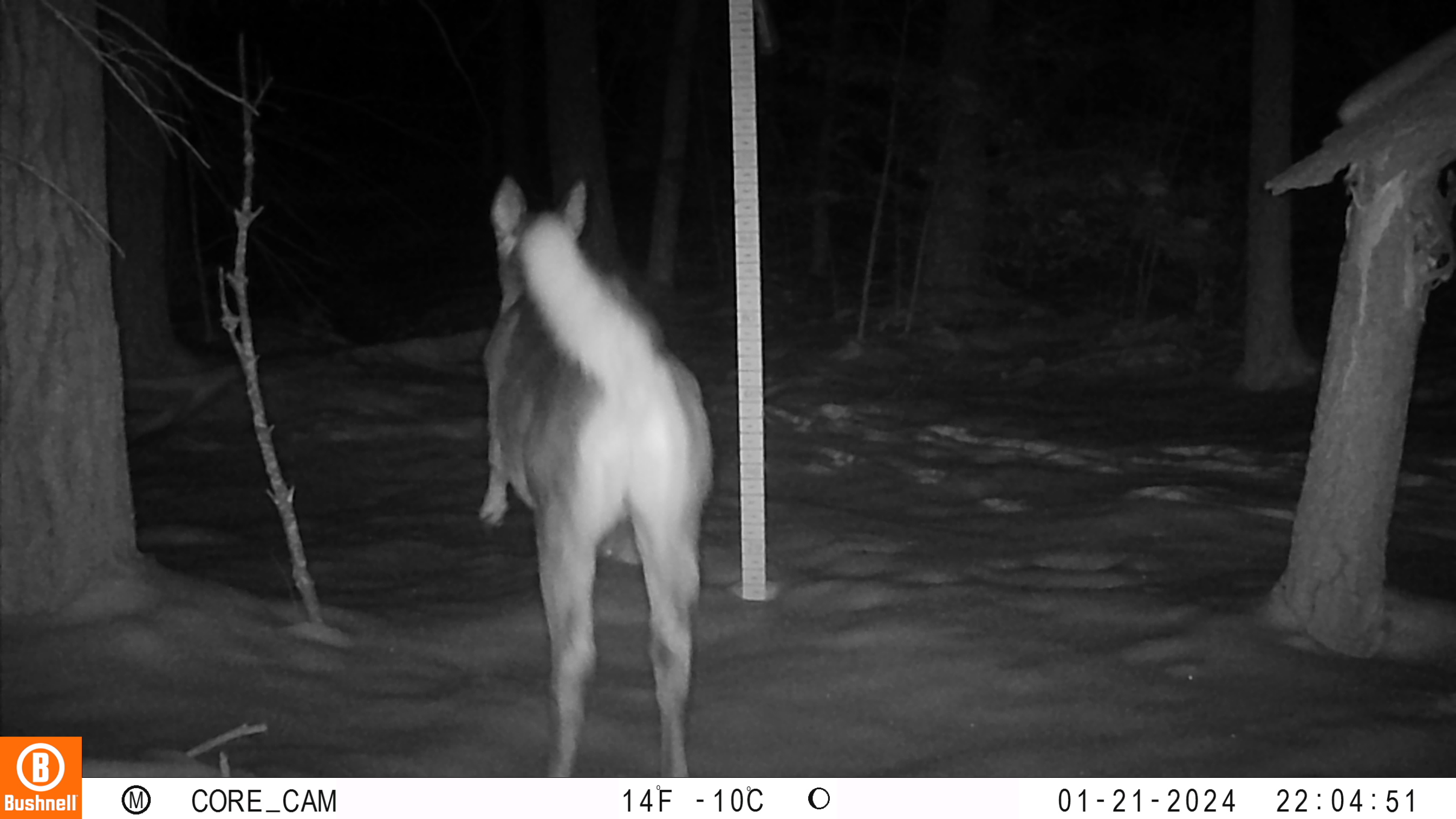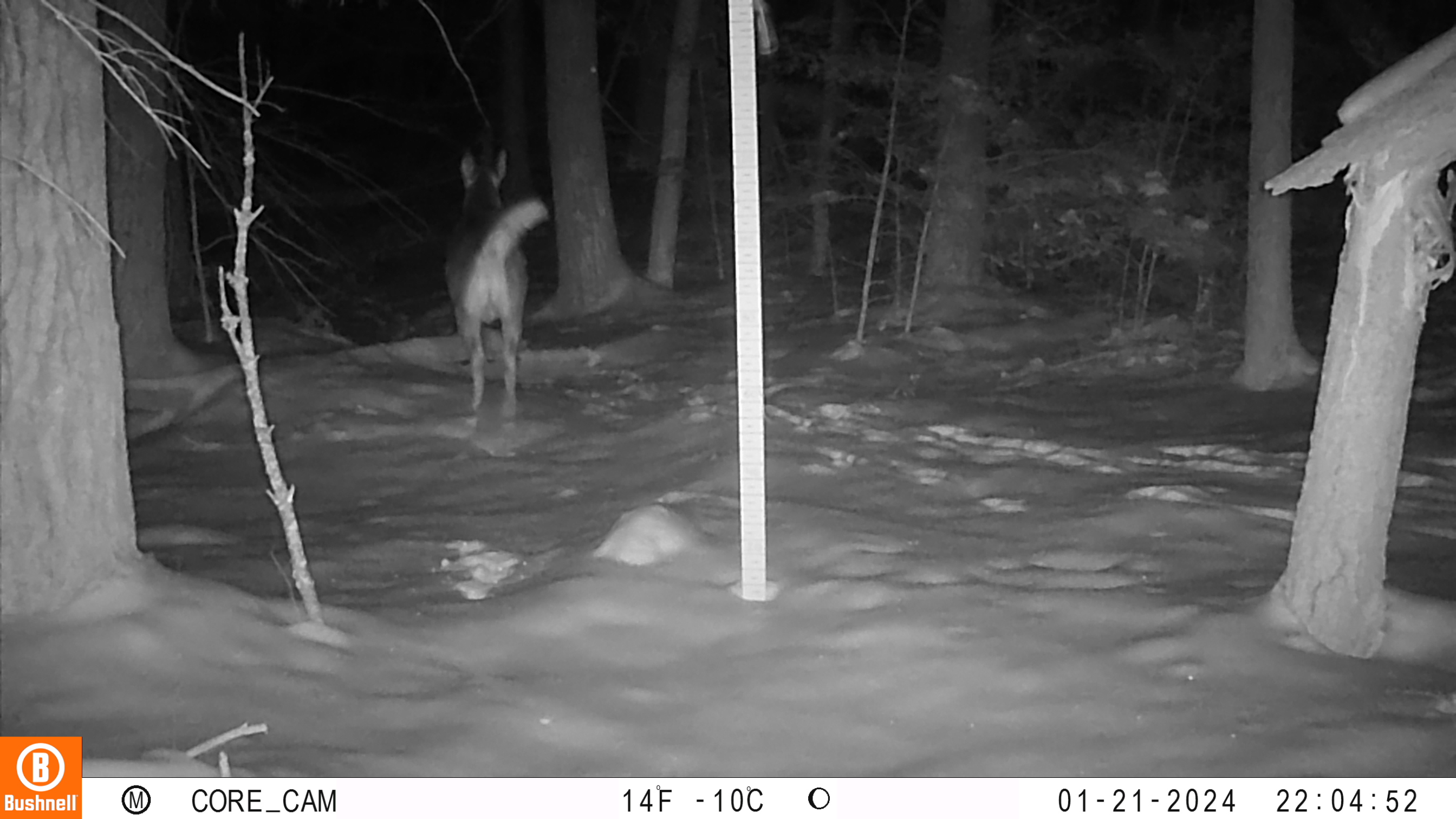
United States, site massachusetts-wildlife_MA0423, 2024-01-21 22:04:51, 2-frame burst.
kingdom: Animalia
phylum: Chordata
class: Mammalia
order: Artiodactyla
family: Cervidae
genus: Odocoileus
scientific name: Odocoileus virginianus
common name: white-tailed deer